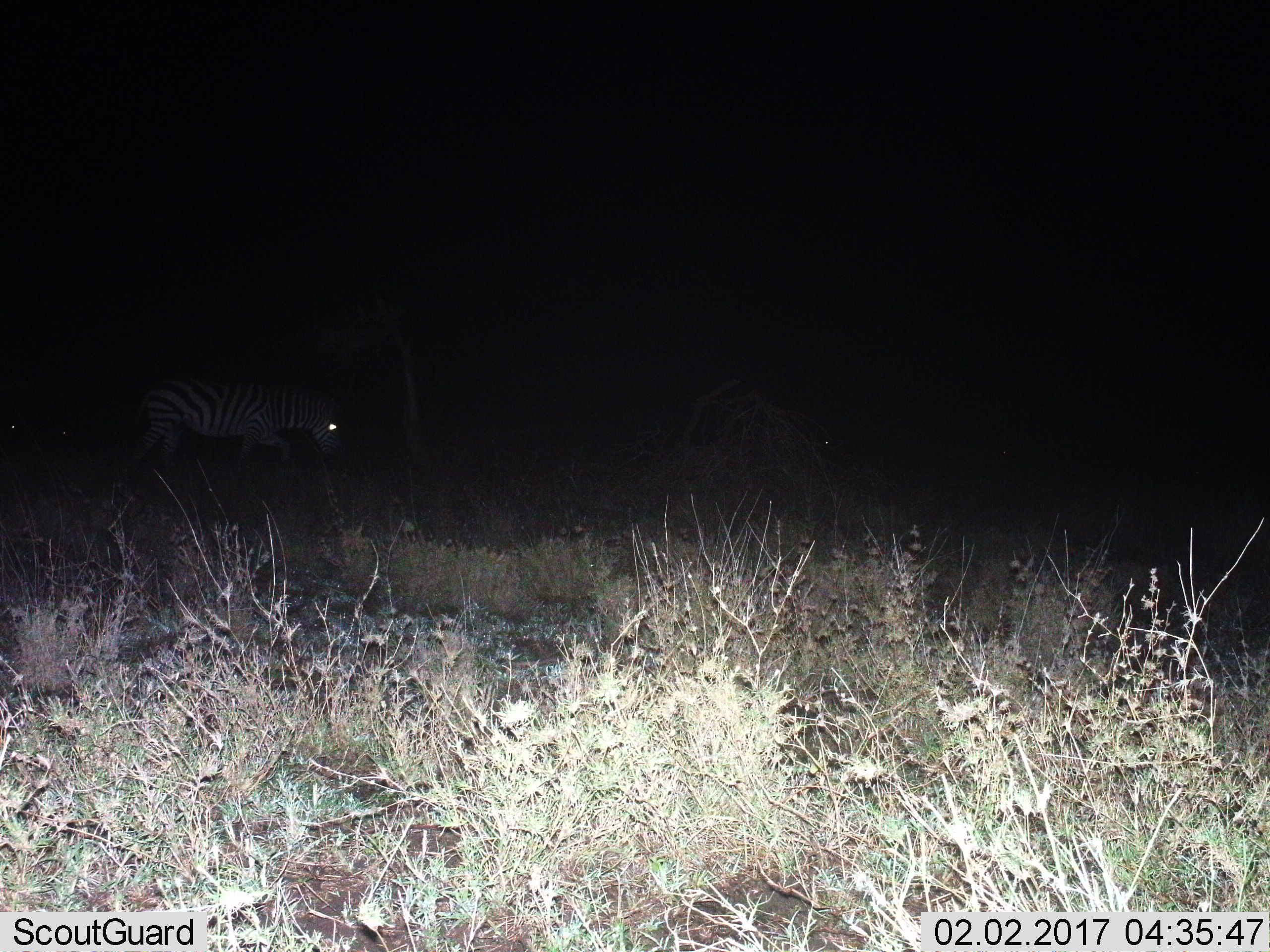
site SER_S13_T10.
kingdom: Animalia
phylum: Chordata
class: Mammalia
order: Perissodactyla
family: Equidae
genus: Equus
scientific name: Equus quagga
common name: plains zebra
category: zebraplains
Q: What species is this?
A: Zebraplains (plains zebra) (Equus quagga).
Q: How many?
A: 1.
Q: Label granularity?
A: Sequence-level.